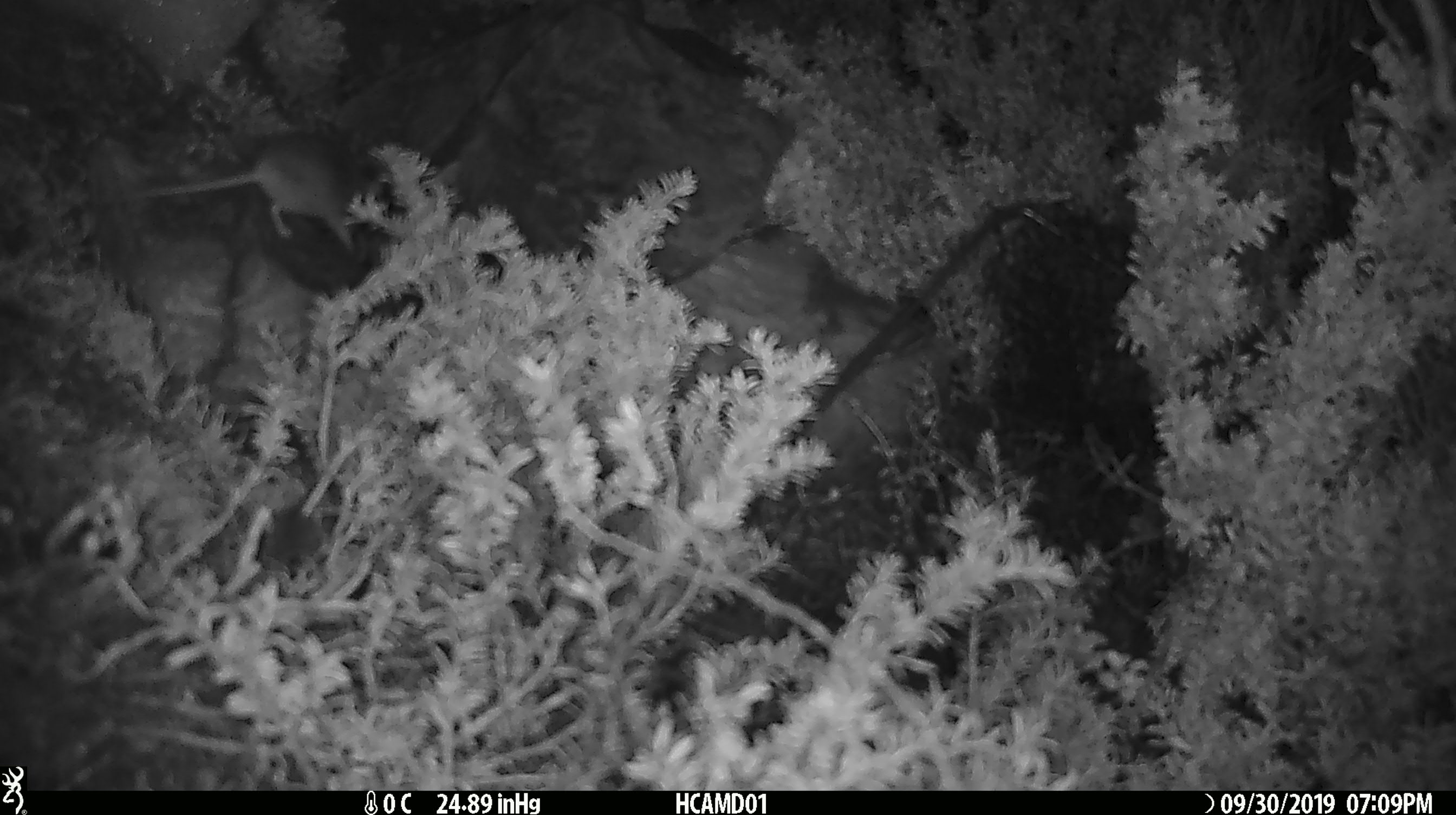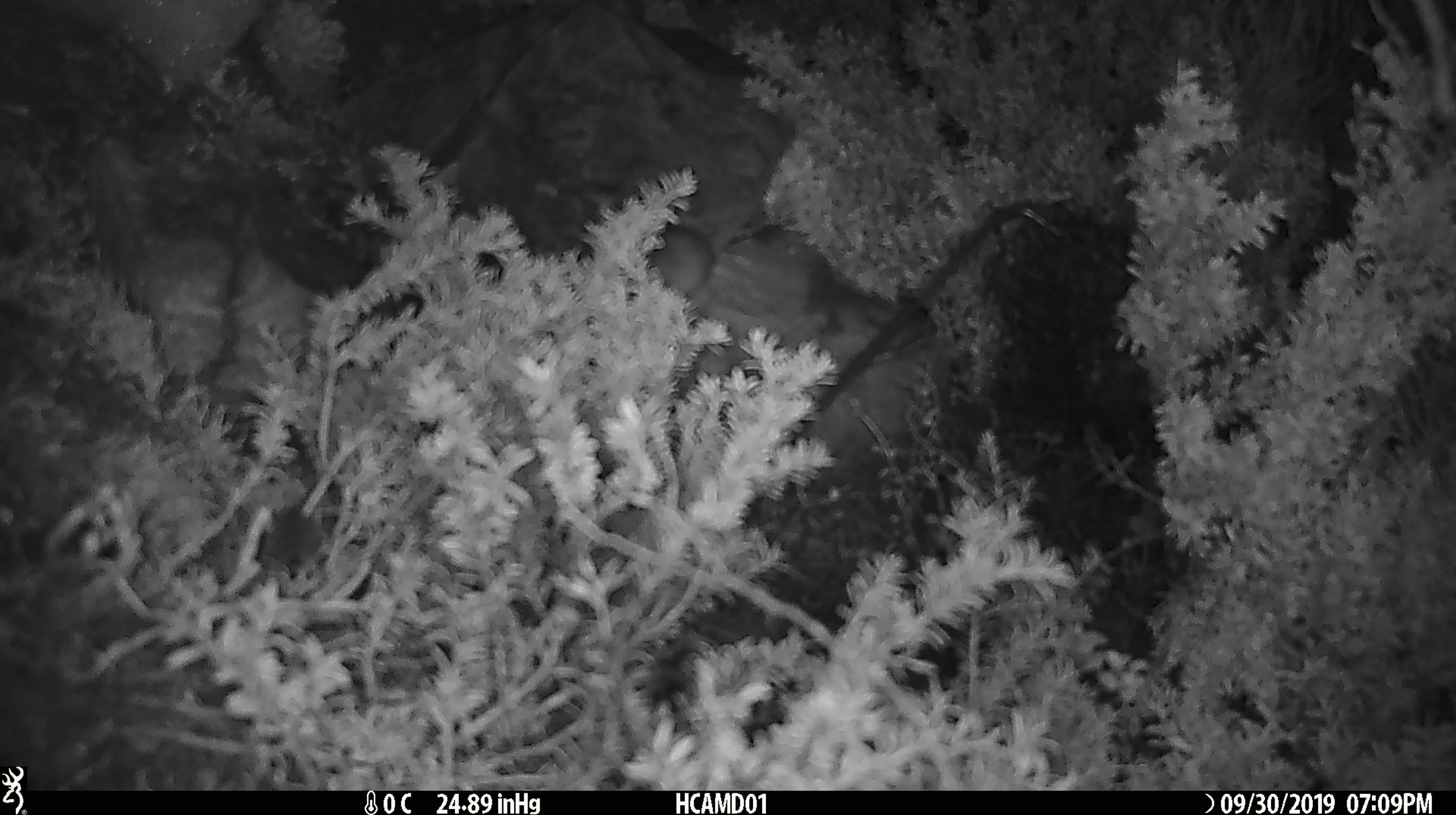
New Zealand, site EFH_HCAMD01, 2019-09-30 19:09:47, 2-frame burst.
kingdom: Animalia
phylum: Chordata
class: Mammalia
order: Rodentia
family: Muridae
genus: Mus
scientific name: Mus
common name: mouse